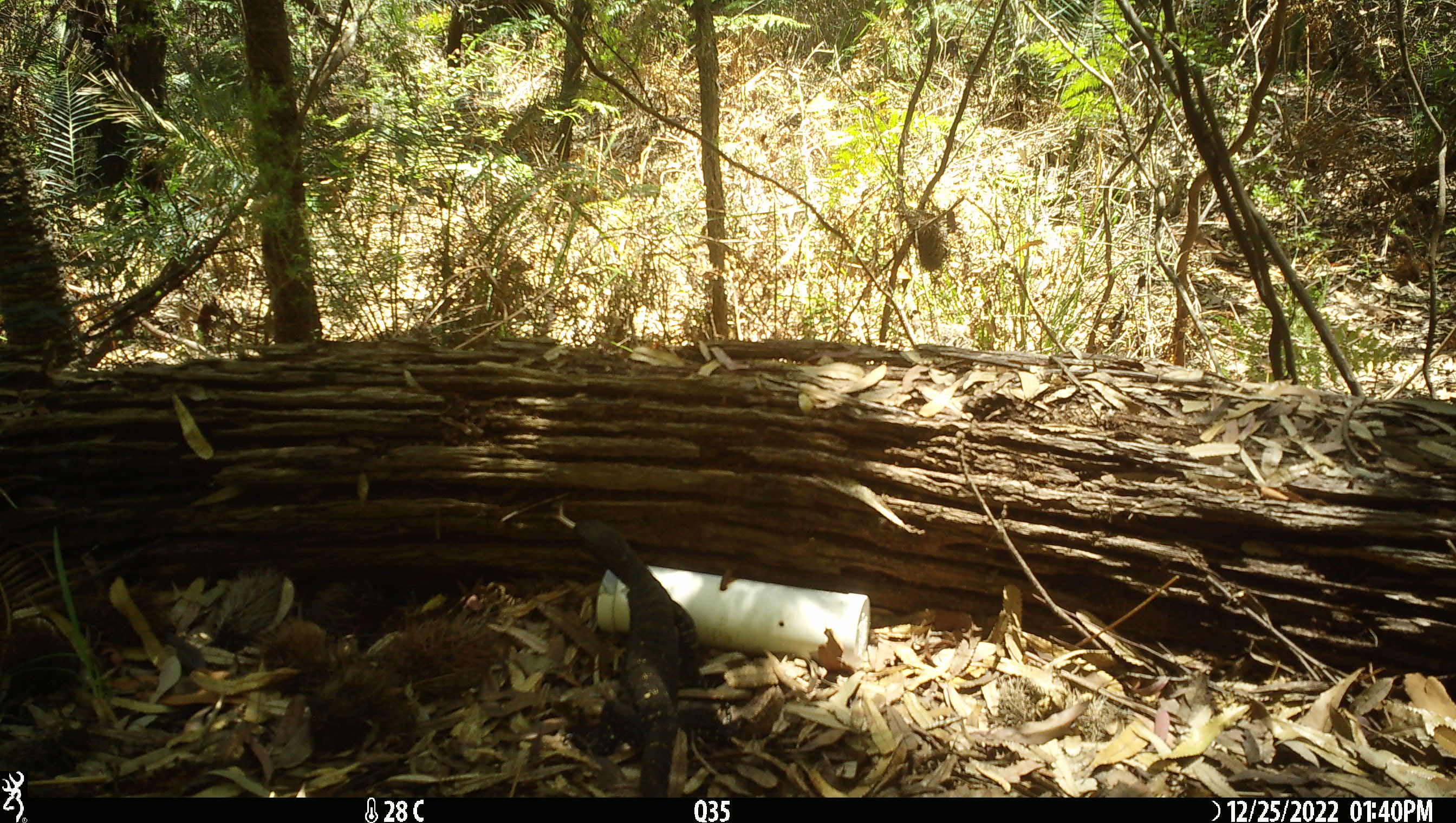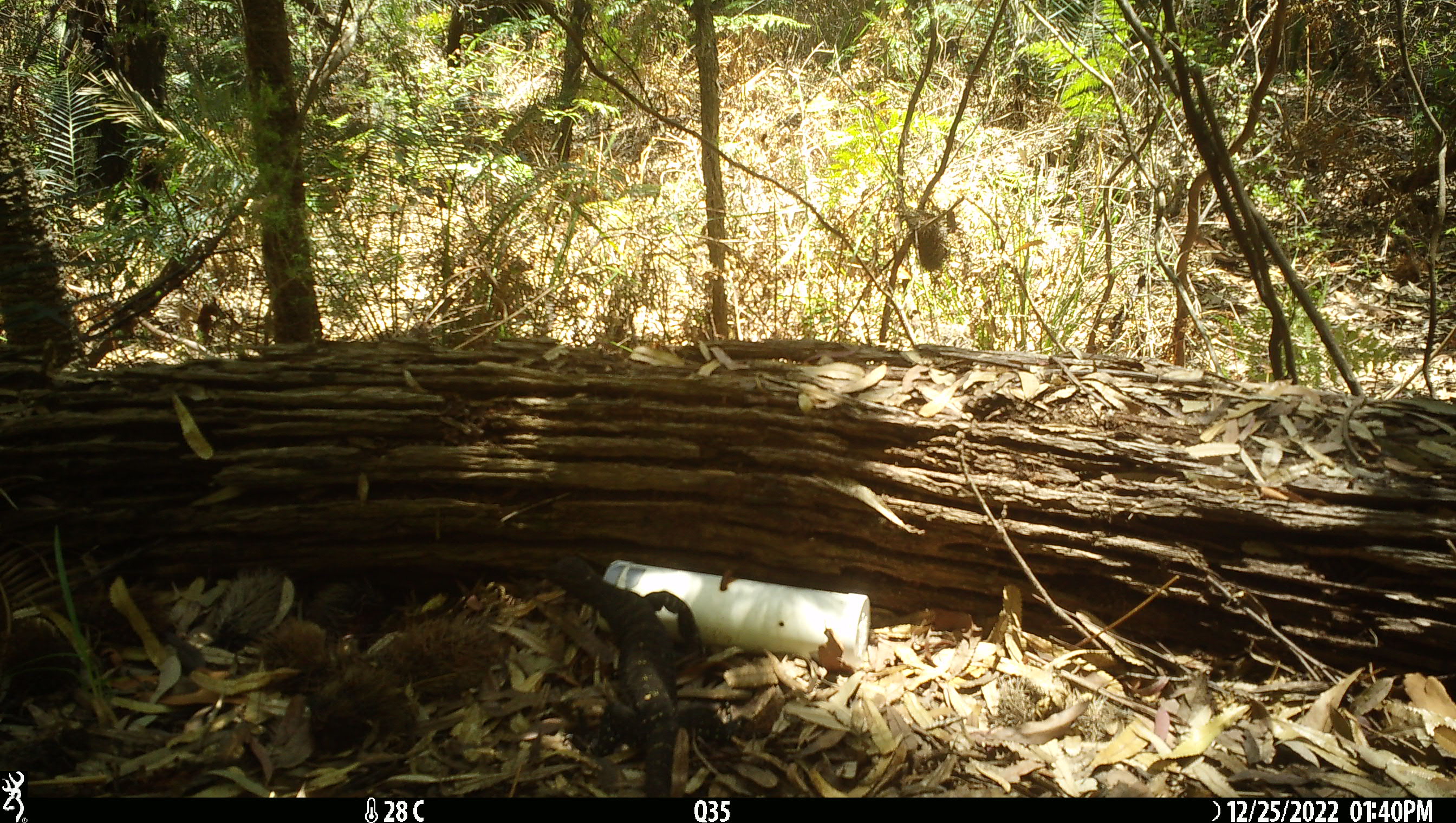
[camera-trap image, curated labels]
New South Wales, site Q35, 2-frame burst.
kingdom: Animalia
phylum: Chordata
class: Reptilia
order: Squamata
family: Varanidae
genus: Varanus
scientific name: Varanus varius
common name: lace monitor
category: goanna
Goanna (lace monitor) (Varanus varius).